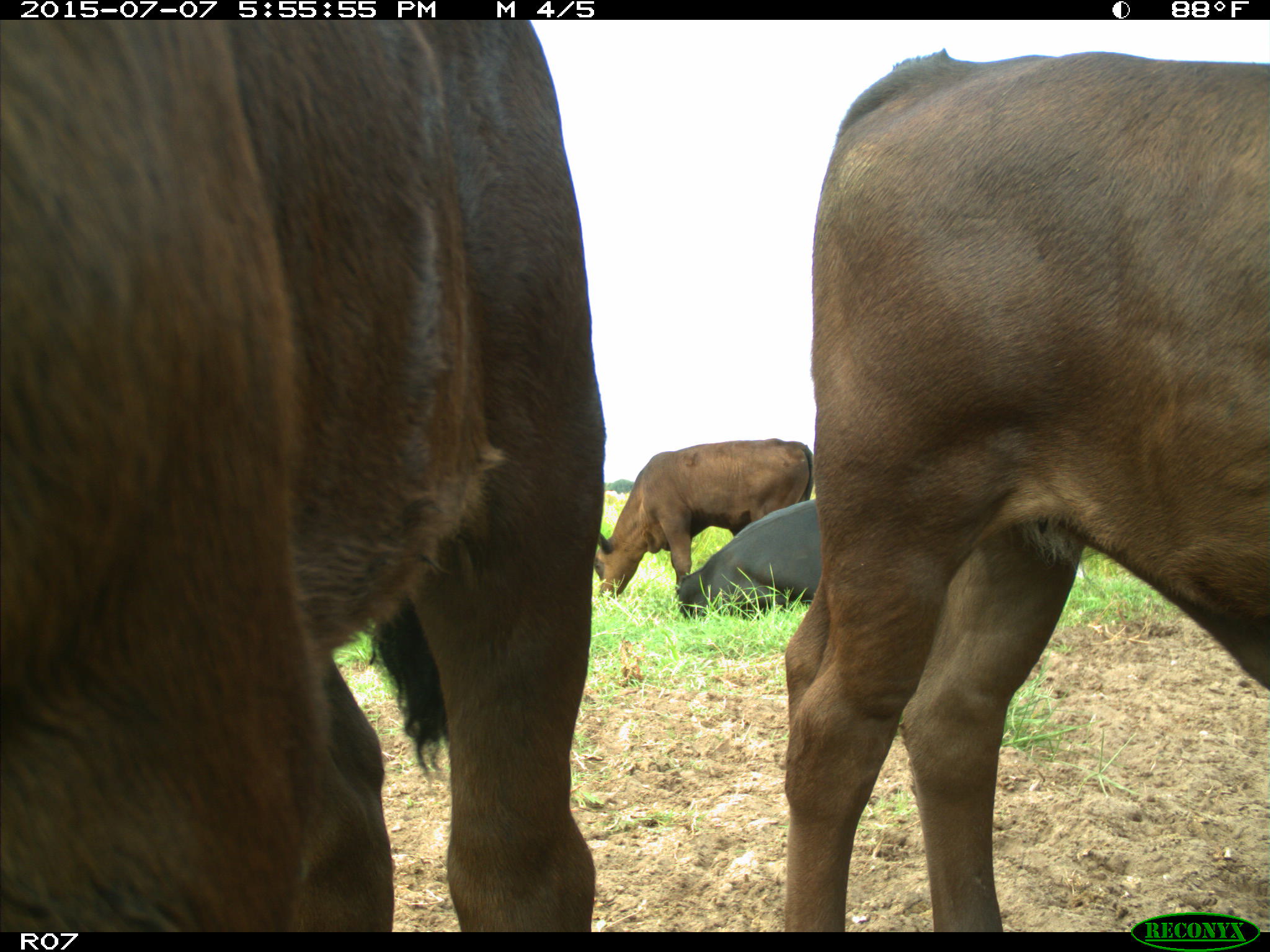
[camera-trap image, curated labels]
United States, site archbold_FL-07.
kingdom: Animalia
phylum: Chordata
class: Mammalia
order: Artiodactyla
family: Bovidae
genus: Bos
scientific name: Bos taurus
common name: domestic cow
Bos taurus (domestic cow).